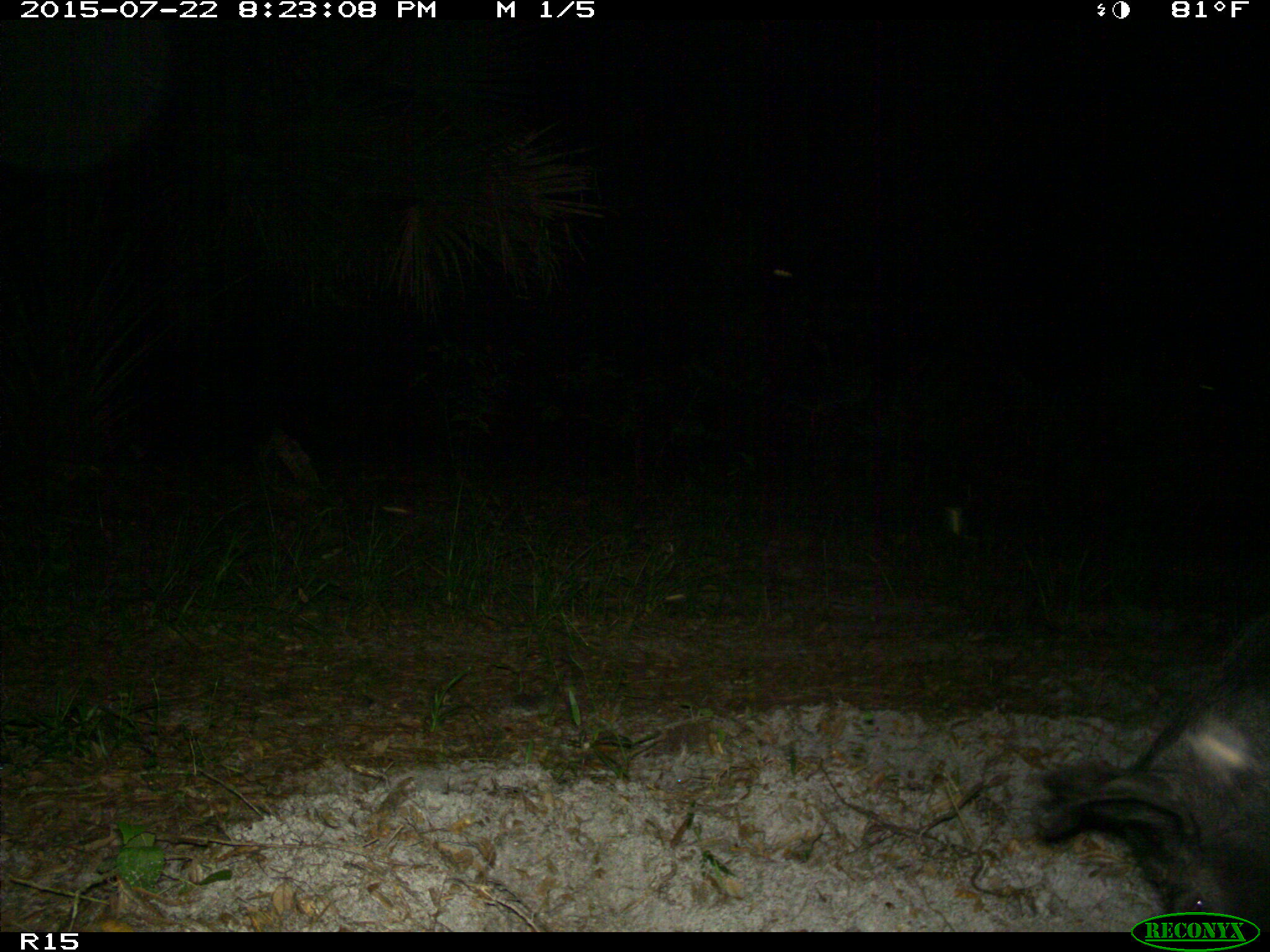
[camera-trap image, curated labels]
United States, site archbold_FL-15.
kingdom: Animalia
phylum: Chordata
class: Mammalia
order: Artiodactyla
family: Suidae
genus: Sus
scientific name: Sus scrofa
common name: wild boar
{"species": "Sus scrofa (wild boar)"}